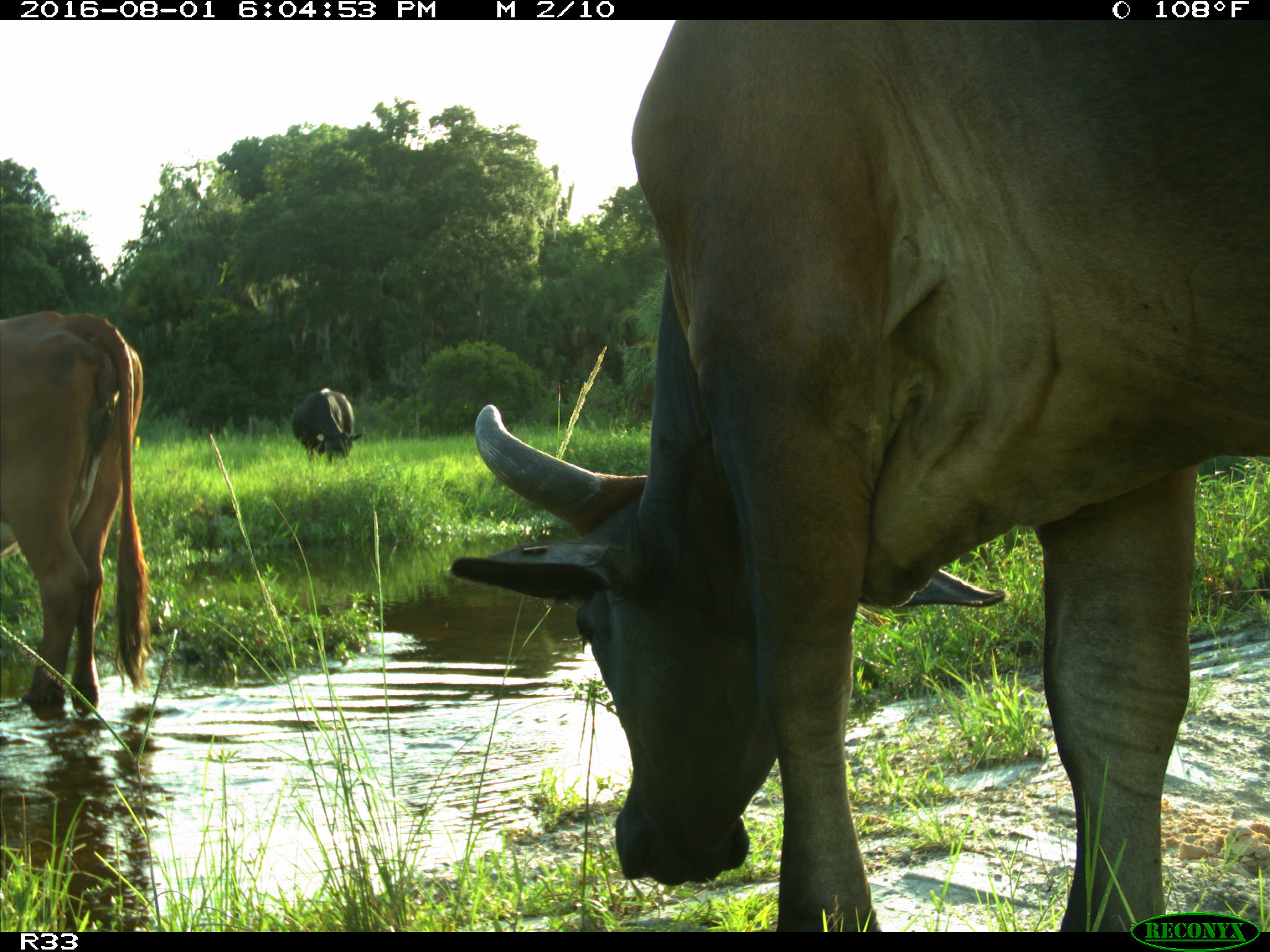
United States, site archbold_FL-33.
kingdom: Animalia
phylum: Chordata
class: Mammalia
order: Artiodactyla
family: Bovidae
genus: Bos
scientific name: Bos taurus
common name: domestic cow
Bos taurus (domestic cow).